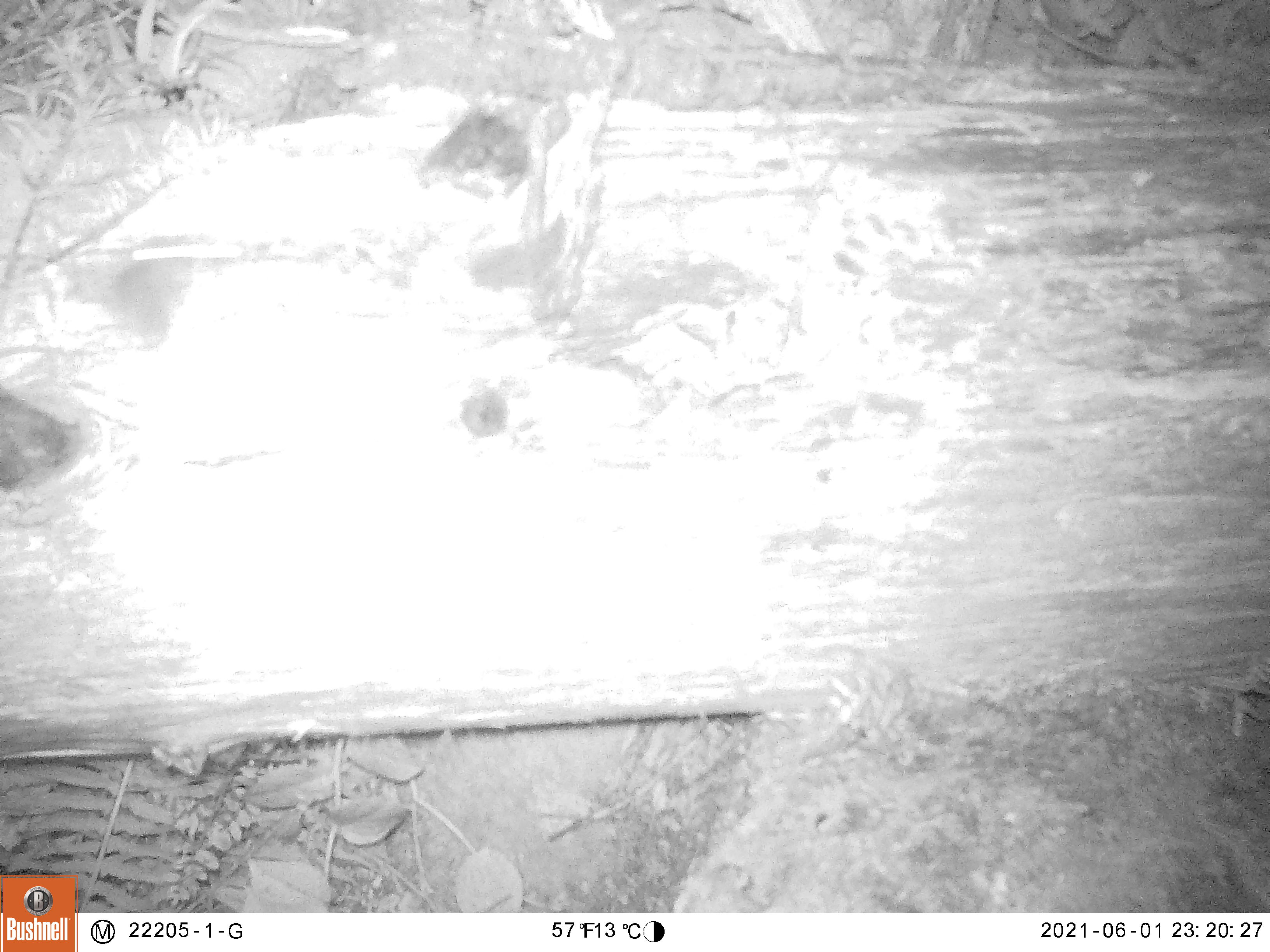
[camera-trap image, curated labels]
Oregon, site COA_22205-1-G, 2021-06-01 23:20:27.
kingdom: Animalia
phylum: Chordata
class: Mammalia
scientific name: Mammalia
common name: small mammal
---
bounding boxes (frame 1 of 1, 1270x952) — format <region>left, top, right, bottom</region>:
small mammal: <region>45, 192, 256, 384</region>